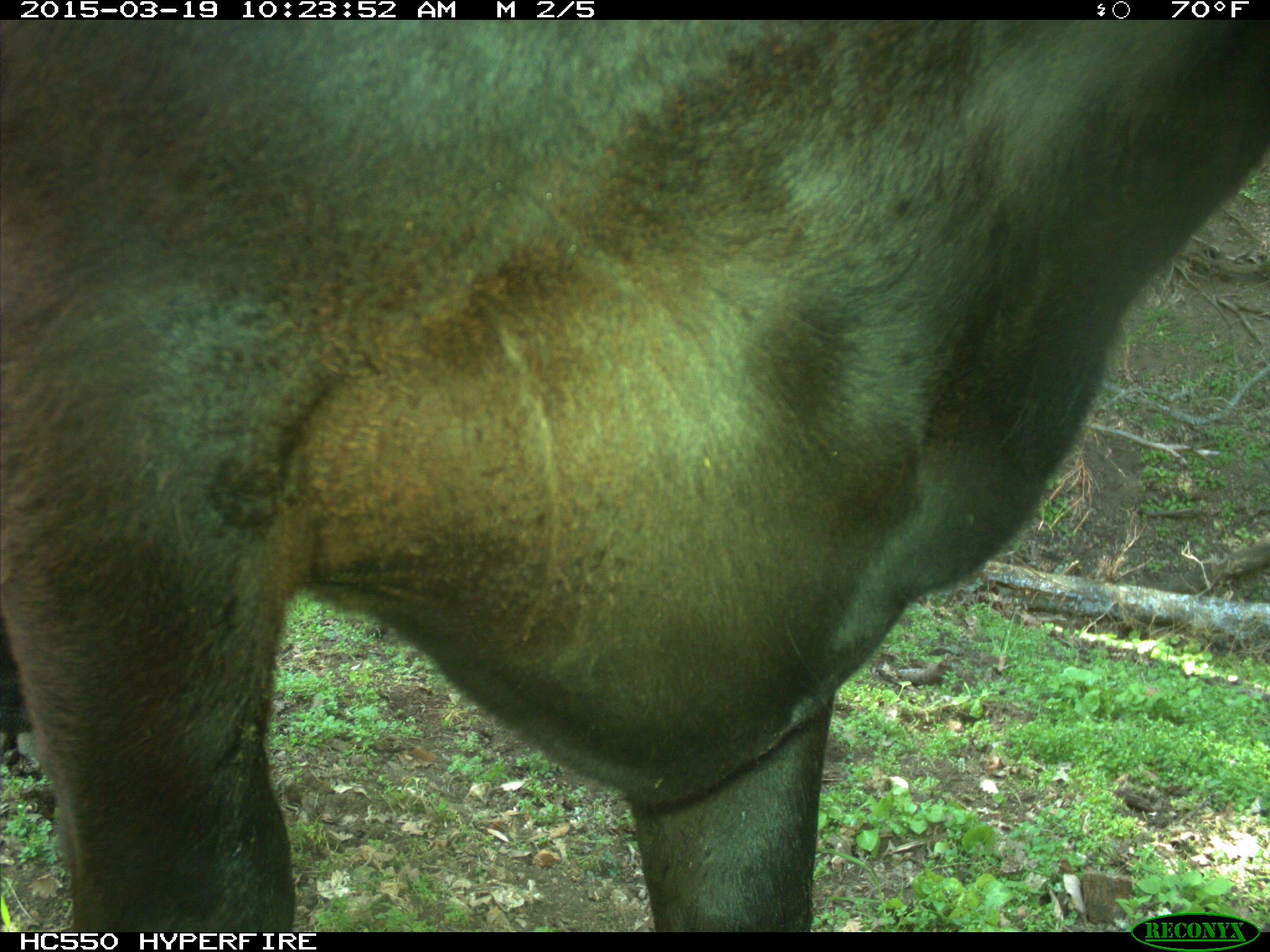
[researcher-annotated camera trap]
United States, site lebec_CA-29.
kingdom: Animalia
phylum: Chordata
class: Mammalia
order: Artiodactyla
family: Bovidae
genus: Bos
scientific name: Bos taurus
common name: domestic cow